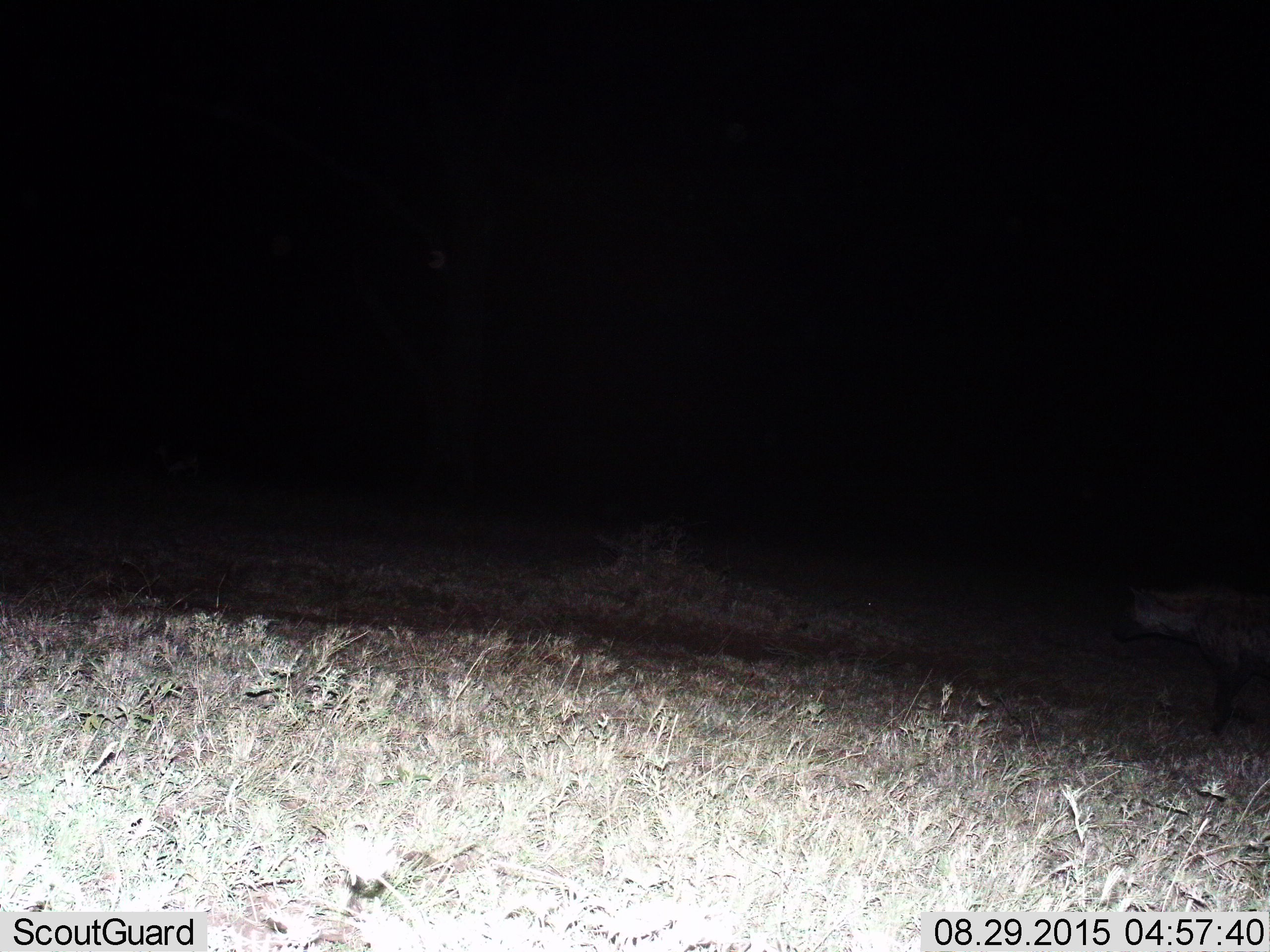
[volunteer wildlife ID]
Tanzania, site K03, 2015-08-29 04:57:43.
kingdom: Animalia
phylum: Chordata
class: Mammalia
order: Carnivora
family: Hyaenidae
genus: Crocuta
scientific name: Crocuta crocuta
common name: spotted hyena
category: hyenaspotted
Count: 1.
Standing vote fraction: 17%.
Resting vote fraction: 0%.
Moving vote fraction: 83%.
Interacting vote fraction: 0%.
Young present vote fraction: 0%.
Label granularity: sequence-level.